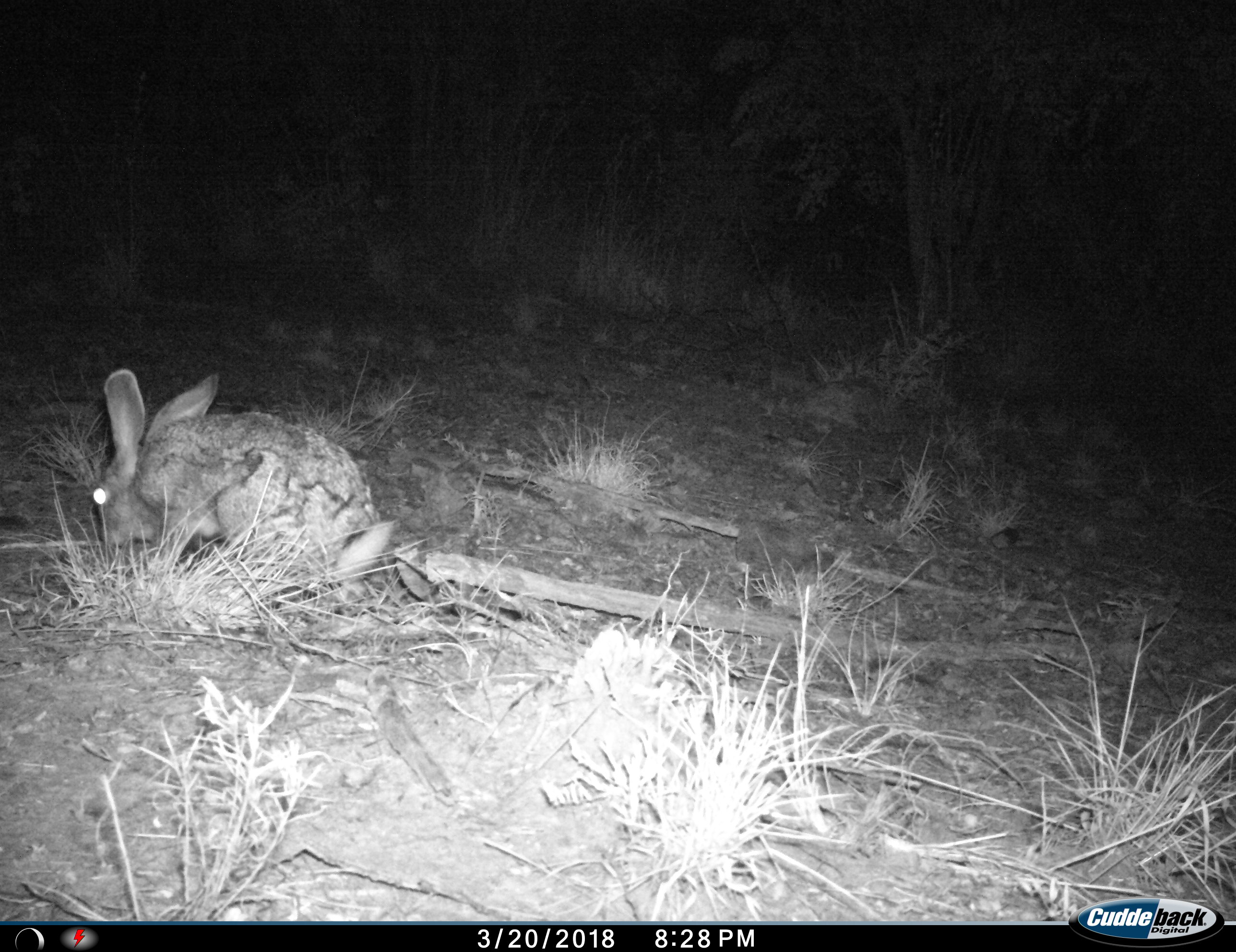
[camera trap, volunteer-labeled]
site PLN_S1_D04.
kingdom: Animalia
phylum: Chordata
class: Mammalia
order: Lagomorpha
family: Leporidae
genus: Lepus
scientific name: Lepus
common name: hare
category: hareunknown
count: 1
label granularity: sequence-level